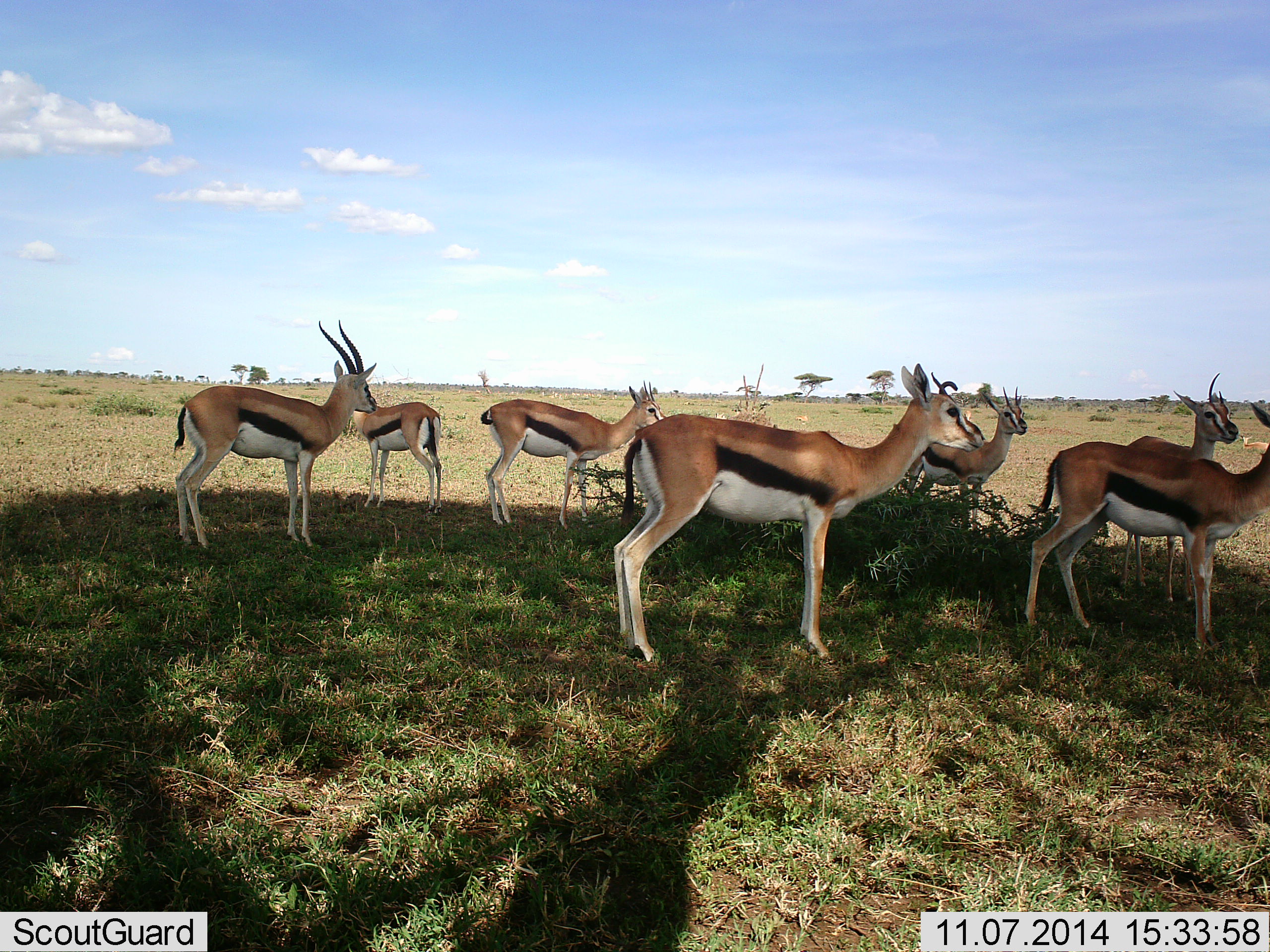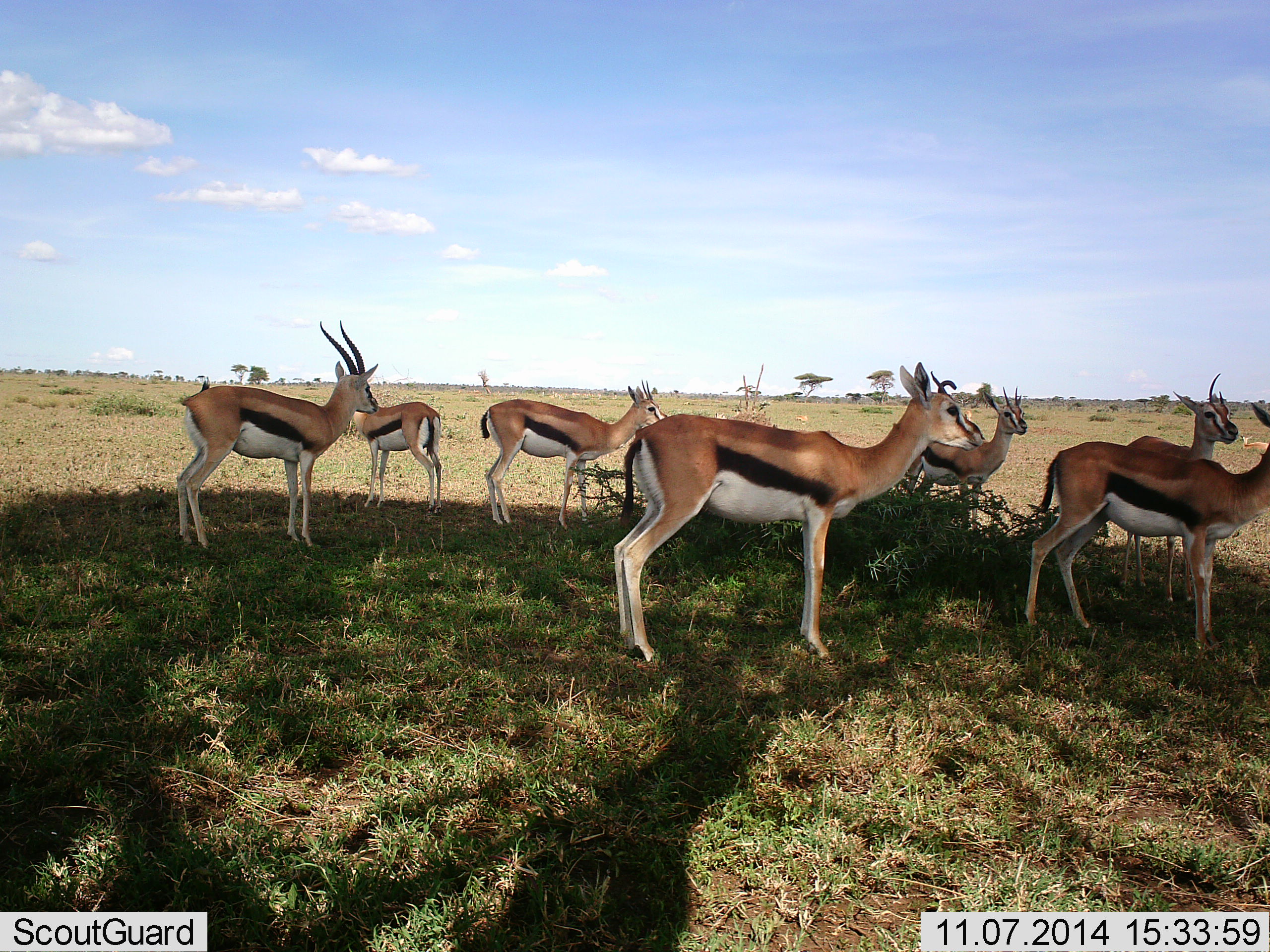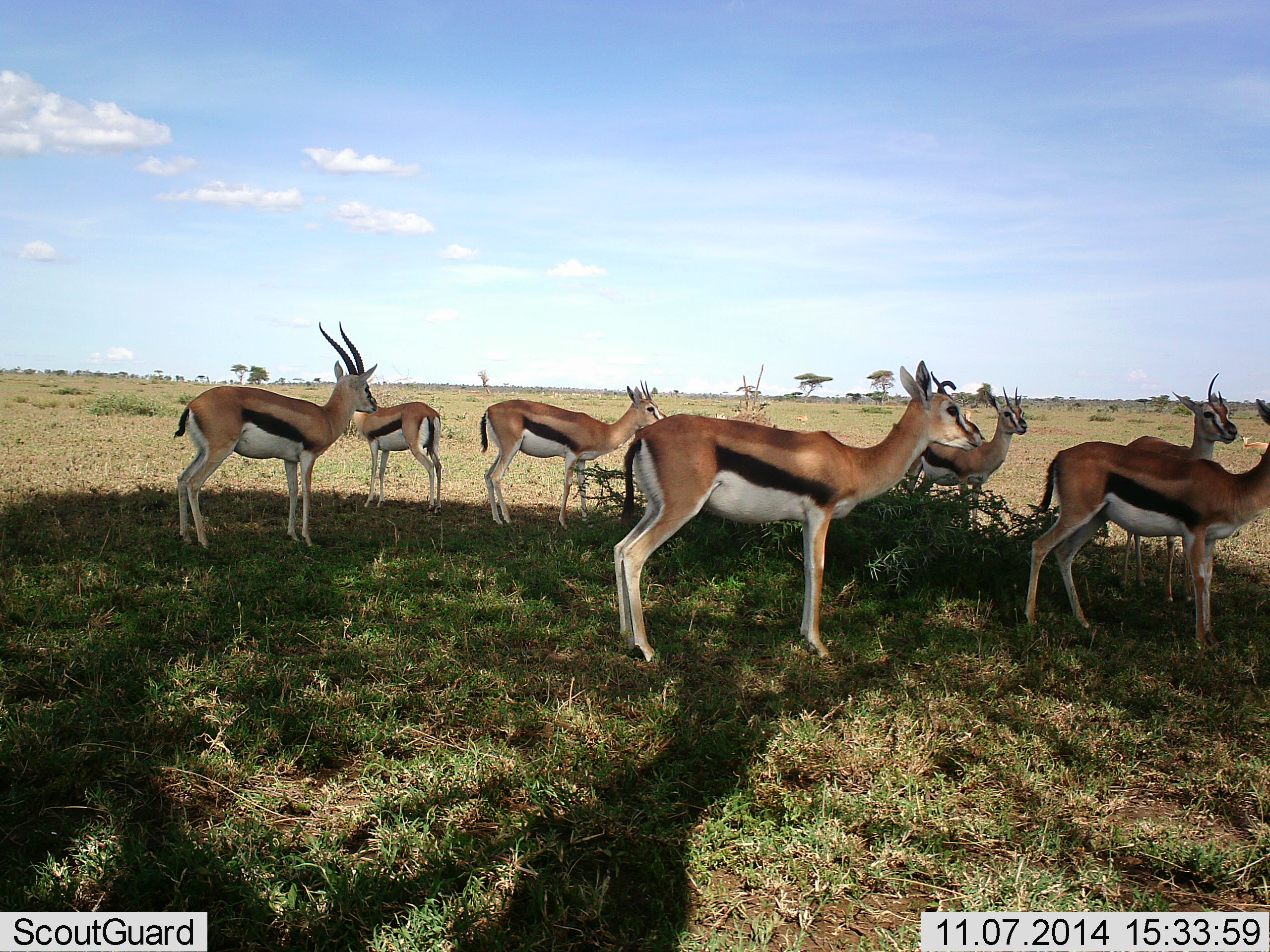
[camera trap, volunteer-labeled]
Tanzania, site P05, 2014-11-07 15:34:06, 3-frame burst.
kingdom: Animalia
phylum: Chordata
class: Mammalia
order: Artiodactyla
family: Bovidae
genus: Eudorcas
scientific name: Eudorcas thomsonii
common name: thomson's gazelle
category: gazellethomsons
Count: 7.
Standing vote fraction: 100%.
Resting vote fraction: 10%.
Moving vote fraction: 0%.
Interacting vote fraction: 0%.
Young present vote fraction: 0%.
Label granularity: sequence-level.